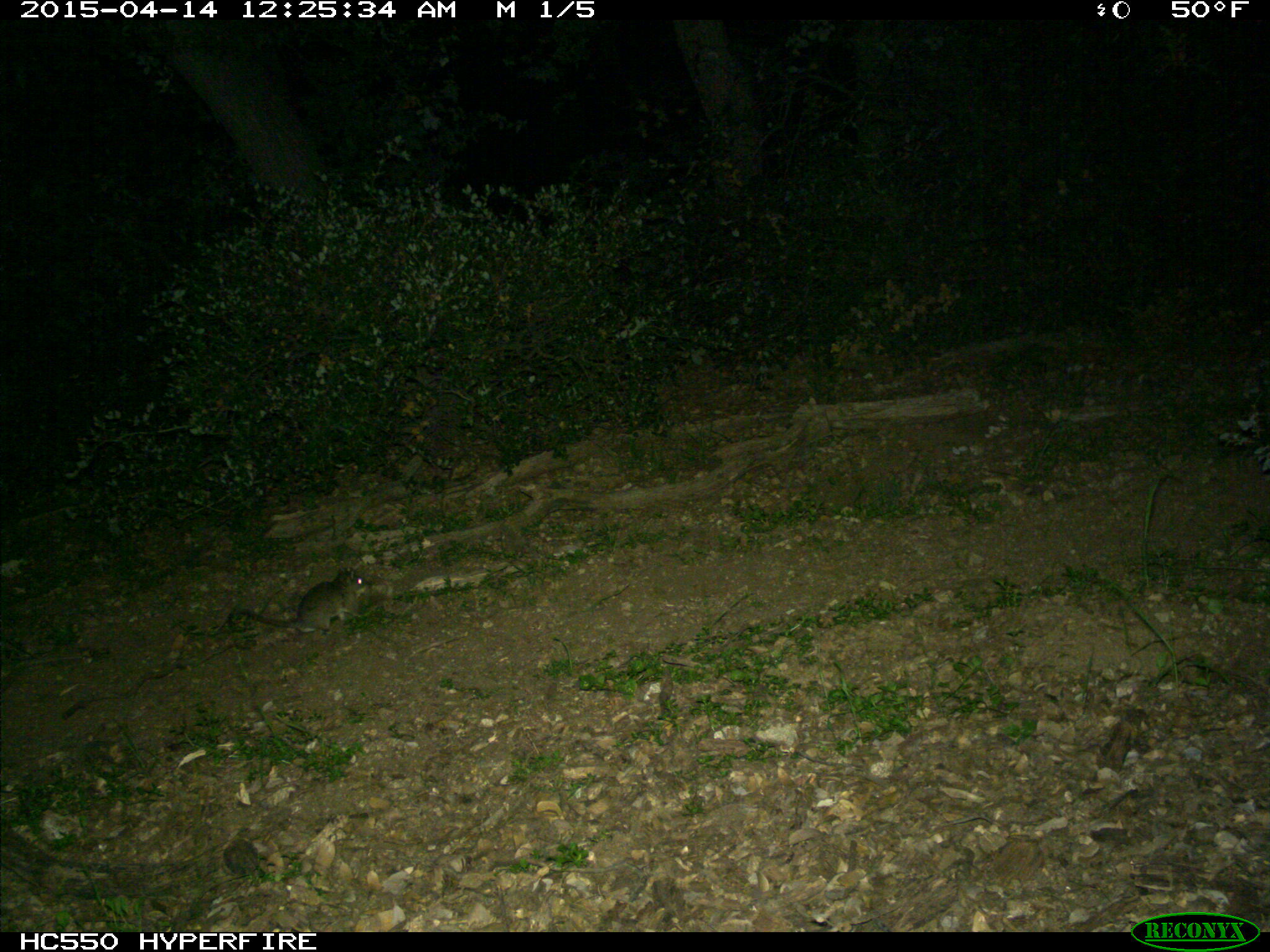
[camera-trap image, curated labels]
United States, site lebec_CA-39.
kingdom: Animalia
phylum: Chordata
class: Mammalia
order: Rodentia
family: Cricetidae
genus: Neotoma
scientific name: Neotoma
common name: pack rat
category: unidentified pack rat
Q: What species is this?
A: Unidentified pack rat (pack rat) (Neotoma).